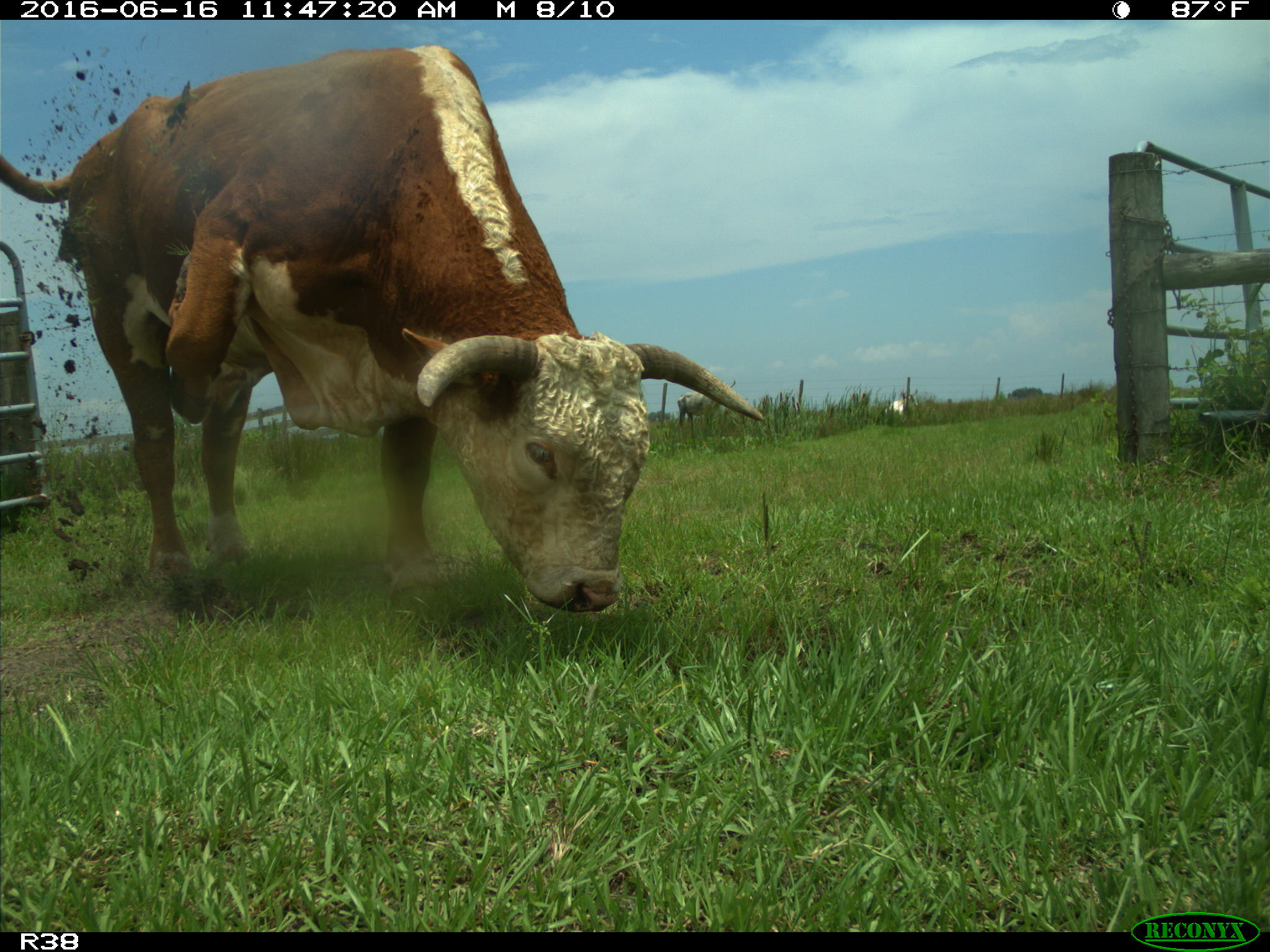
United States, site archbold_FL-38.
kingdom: Animalia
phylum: Chordata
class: Mammalia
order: Artiodactyla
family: Bovidae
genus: Bos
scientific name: Bos taurus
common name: domestic cow